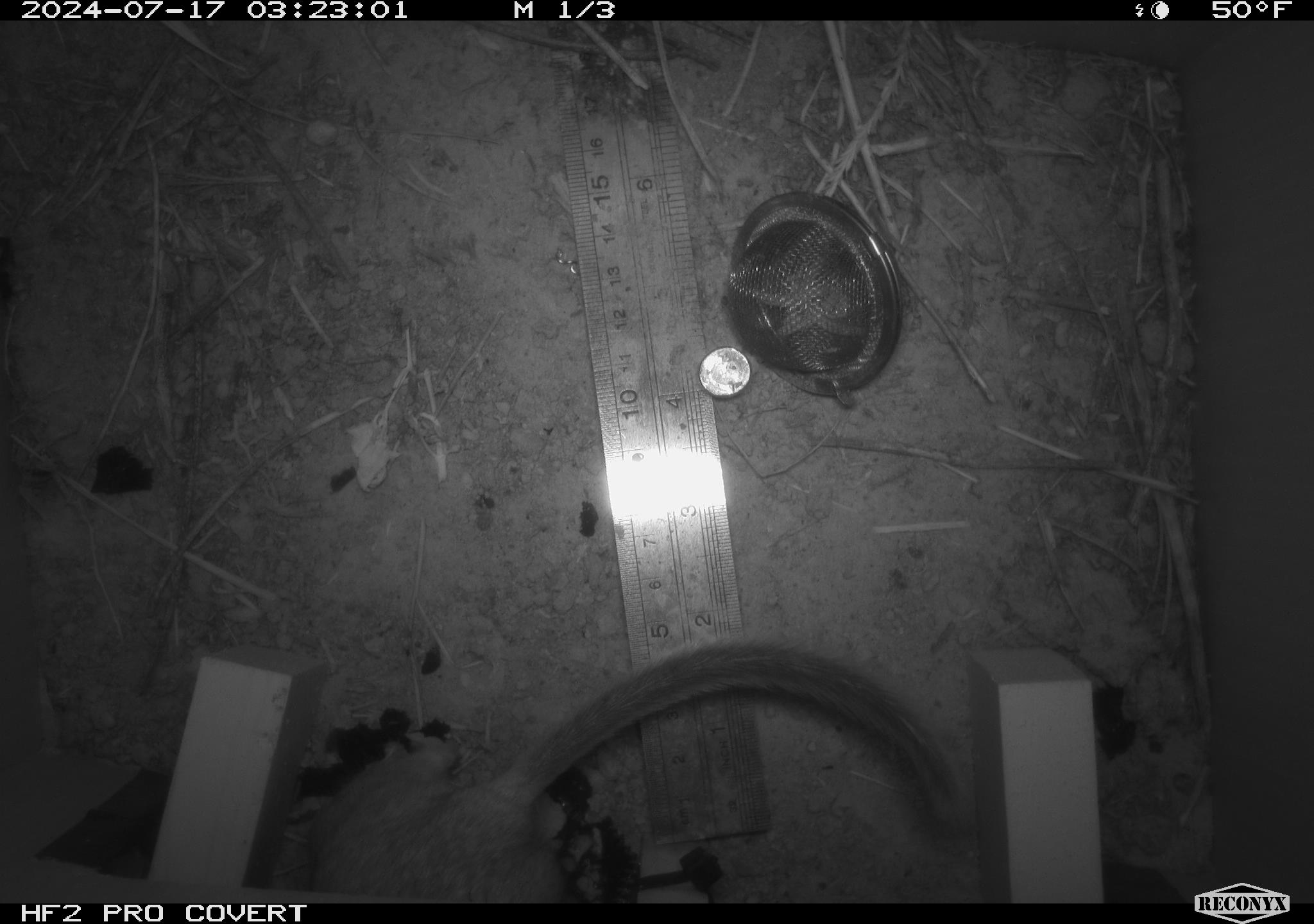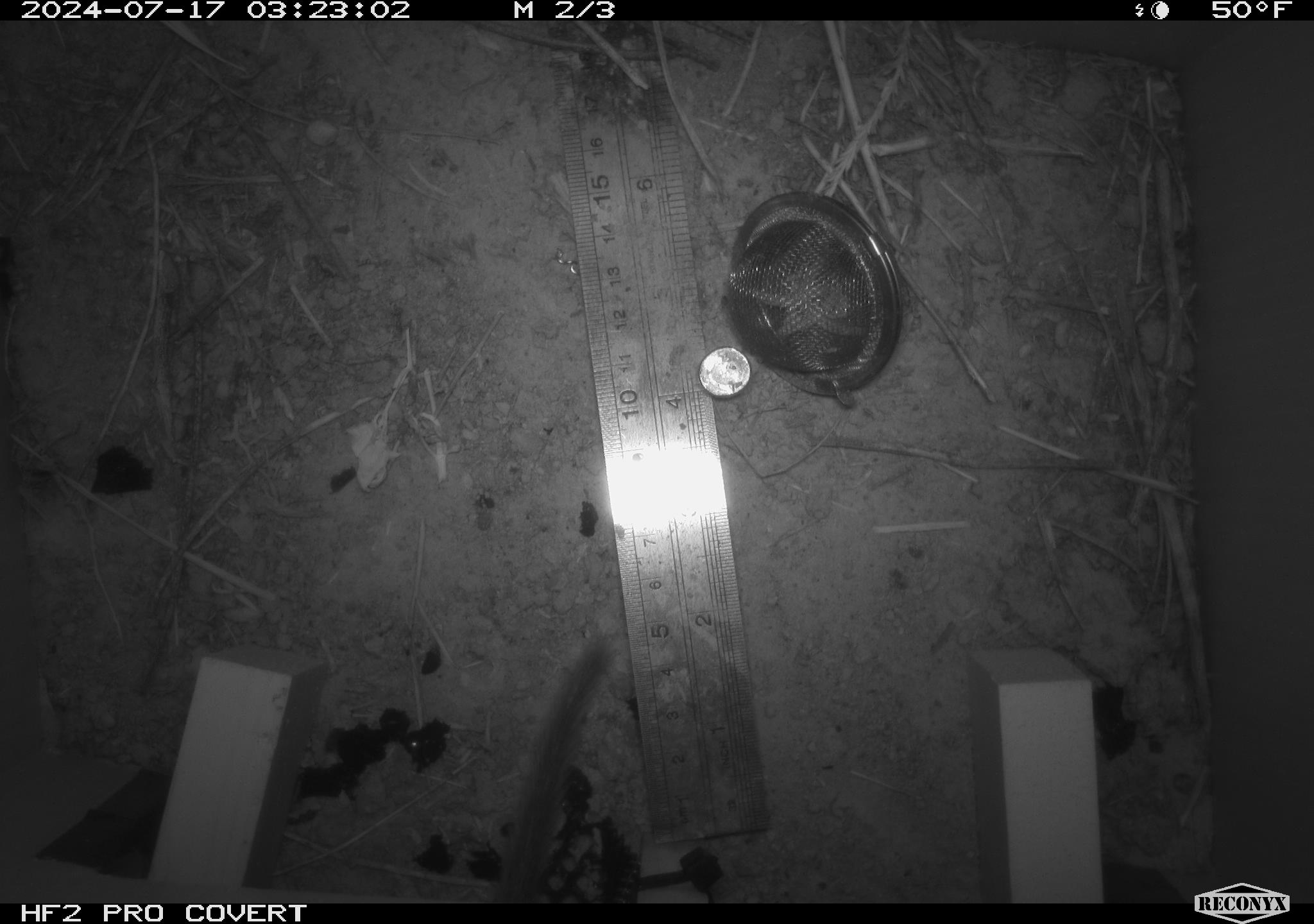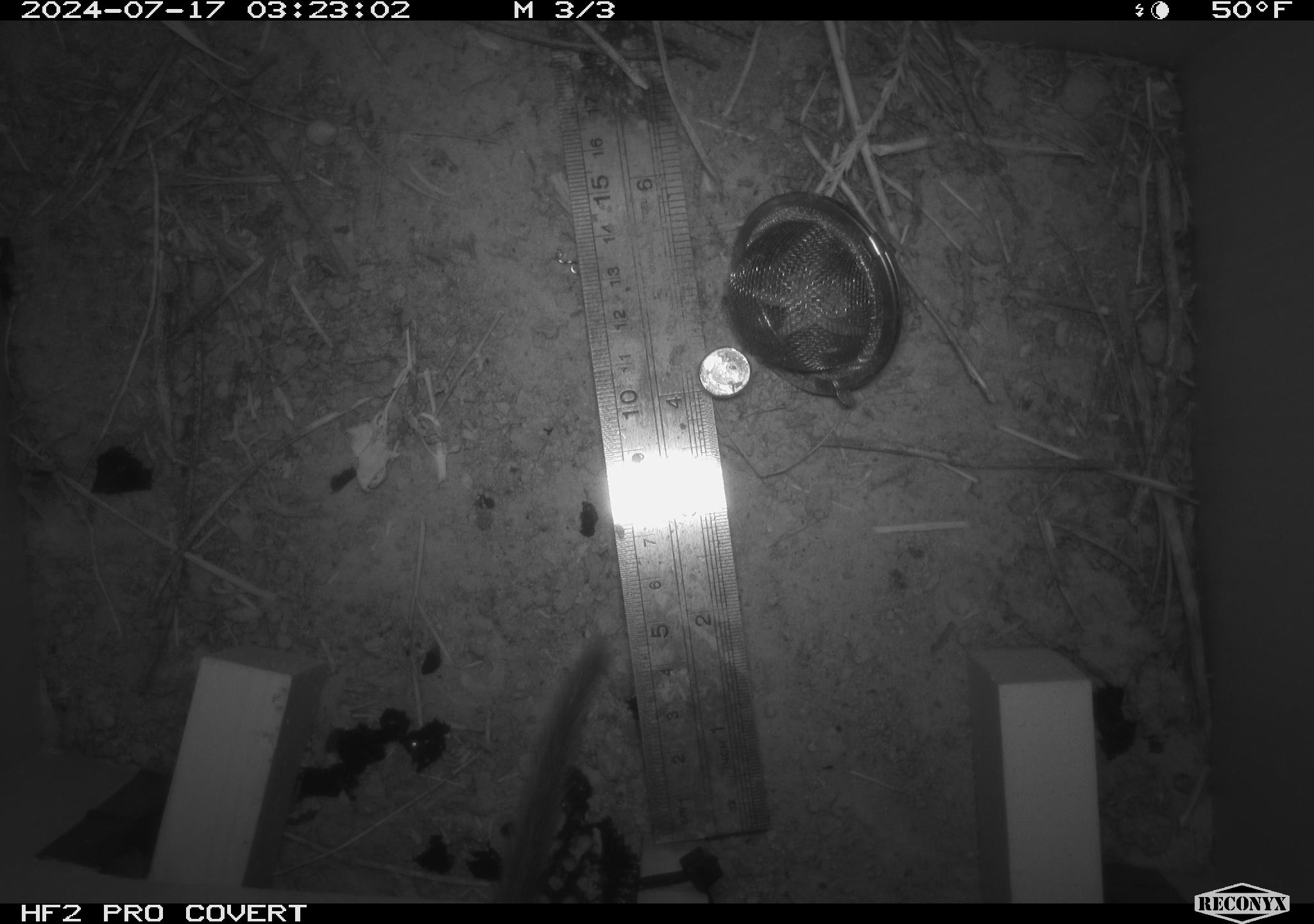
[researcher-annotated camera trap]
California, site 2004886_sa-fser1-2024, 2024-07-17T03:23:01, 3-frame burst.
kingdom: Animalia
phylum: Chordata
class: Mammalia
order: Rodentia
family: Cricetidae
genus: Neotoma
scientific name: Neotoma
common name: pack rat or woodrat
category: neotoma species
Neotoma species (pack rat or woodrat) (Neotoma).